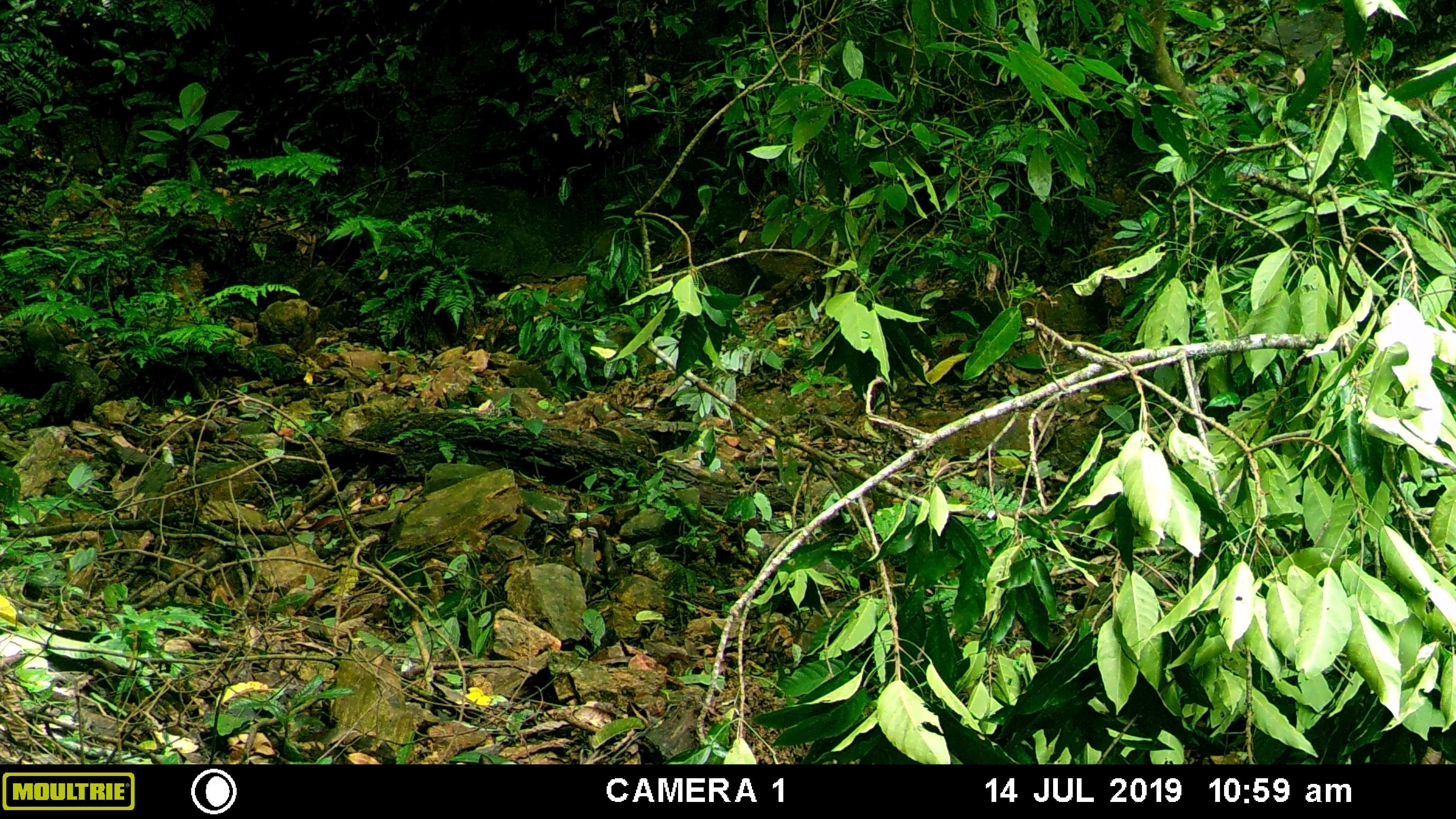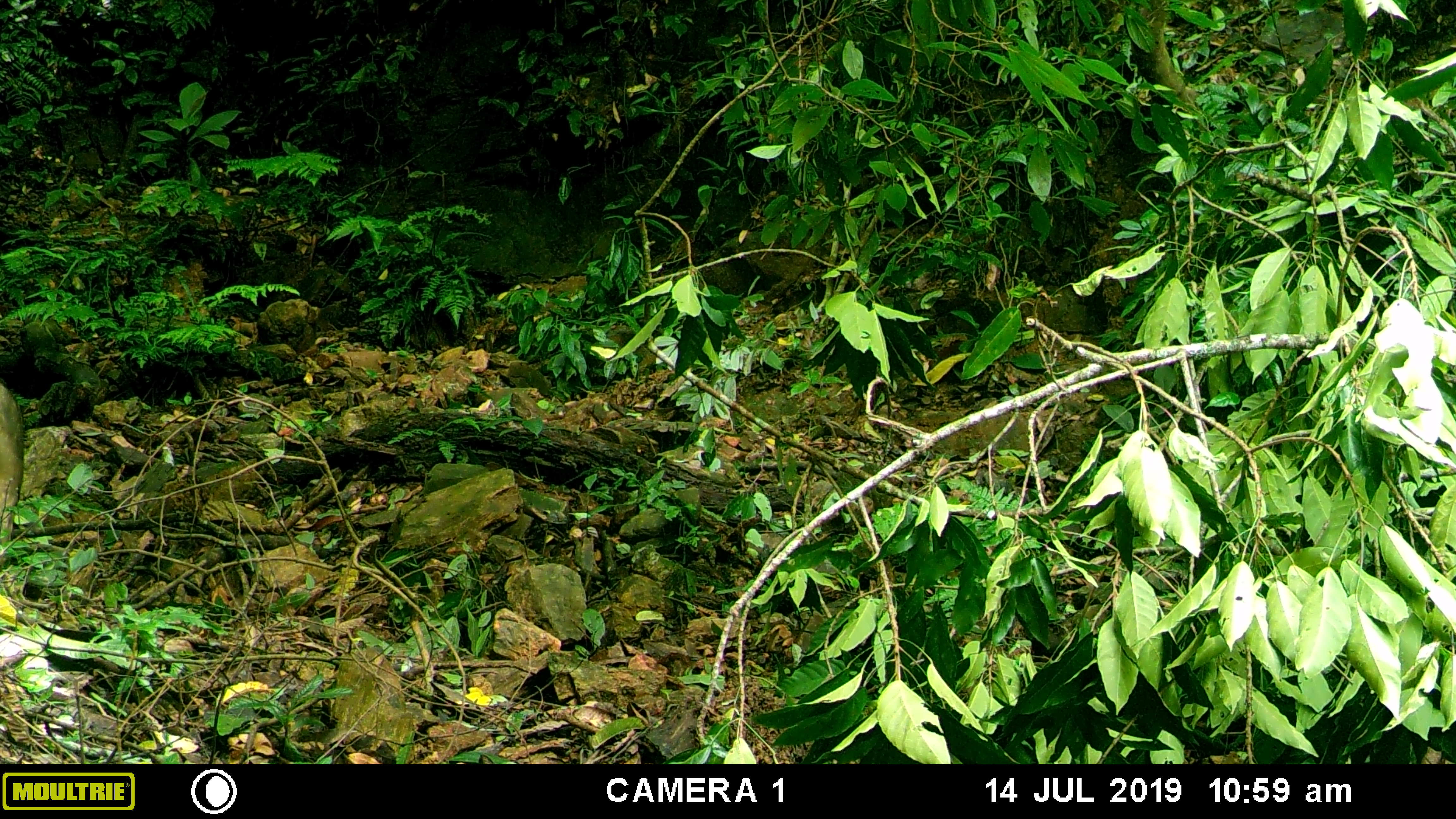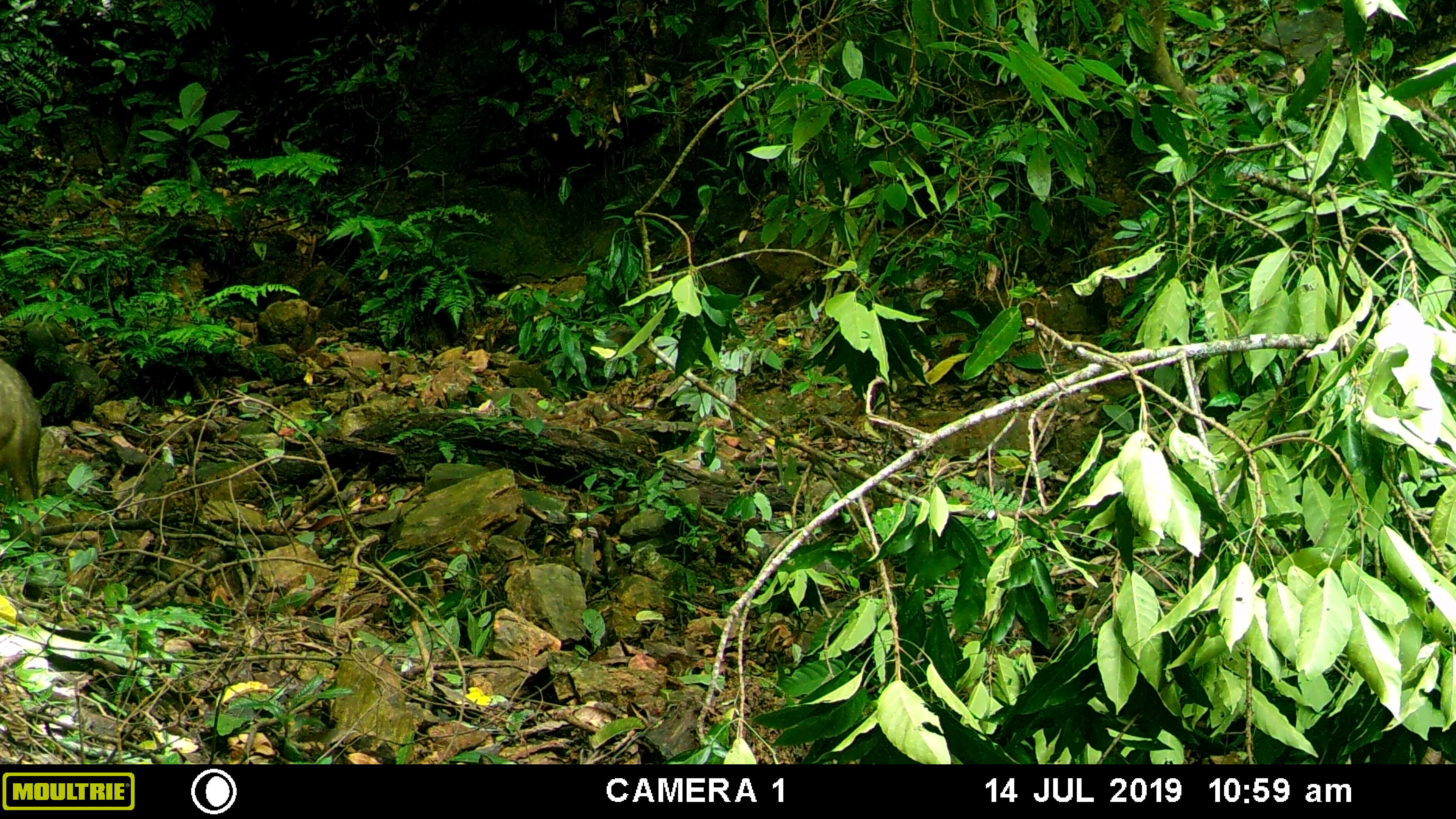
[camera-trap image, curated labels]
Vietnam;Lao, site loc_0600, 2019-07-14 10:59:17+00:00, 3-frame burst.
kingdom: Animalia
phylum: Chordata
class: Mammalia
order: Artiodactyla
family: Suidae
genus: Sus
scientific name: Sus scrofa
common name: eurasian wild pig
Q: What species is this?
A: Eurasian wild pig (Sus scrofa).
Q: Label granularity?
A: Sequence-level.